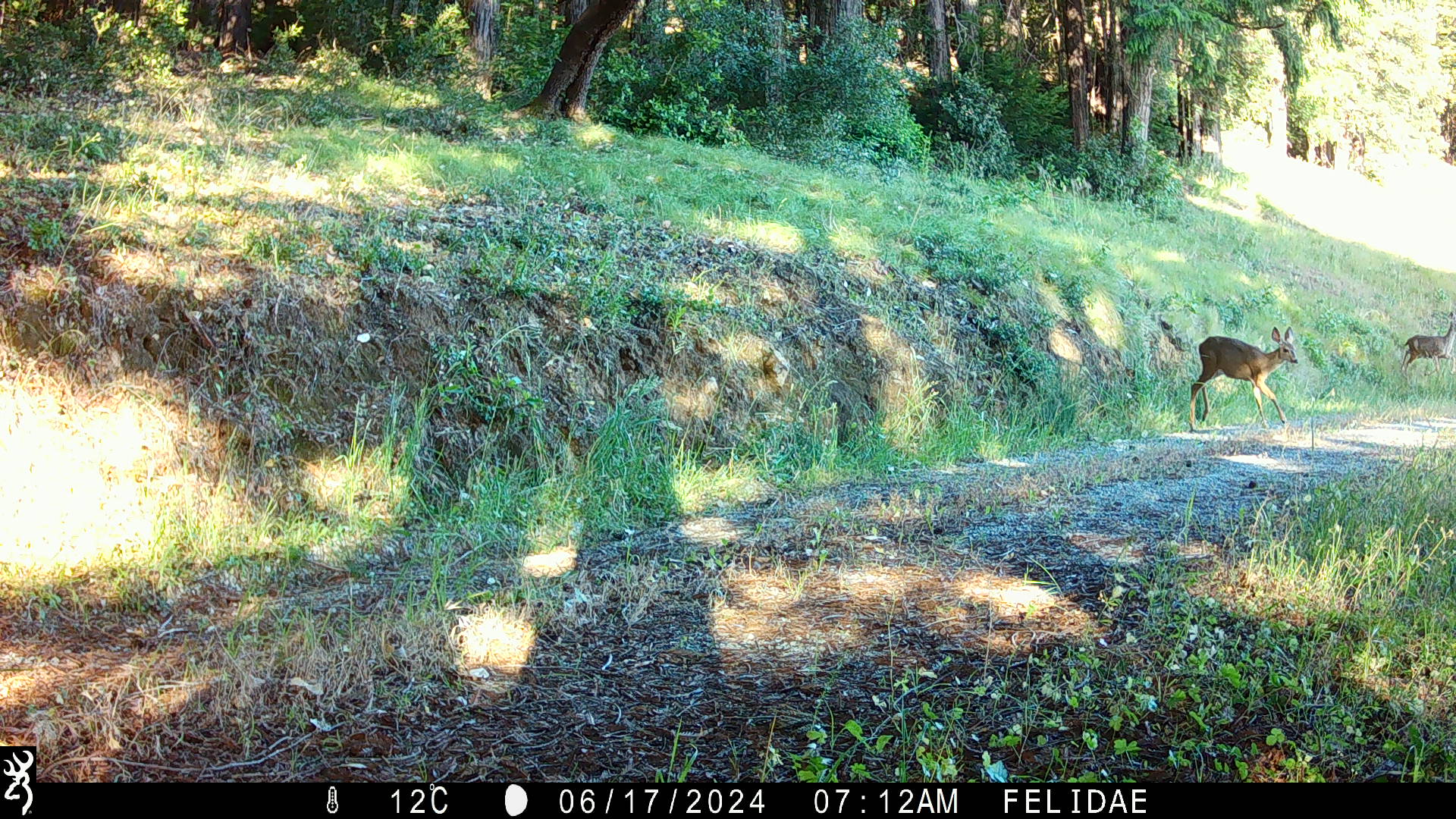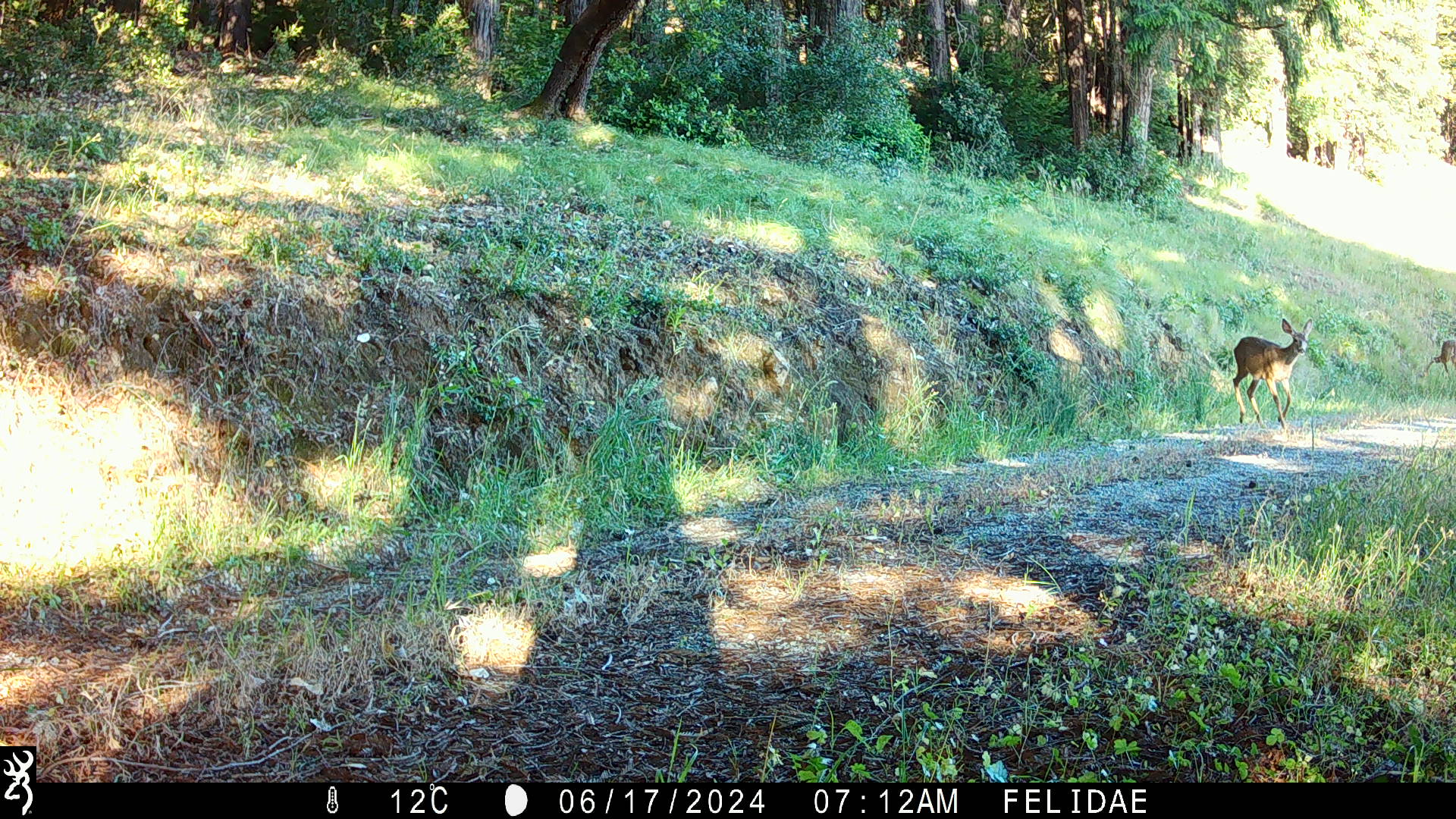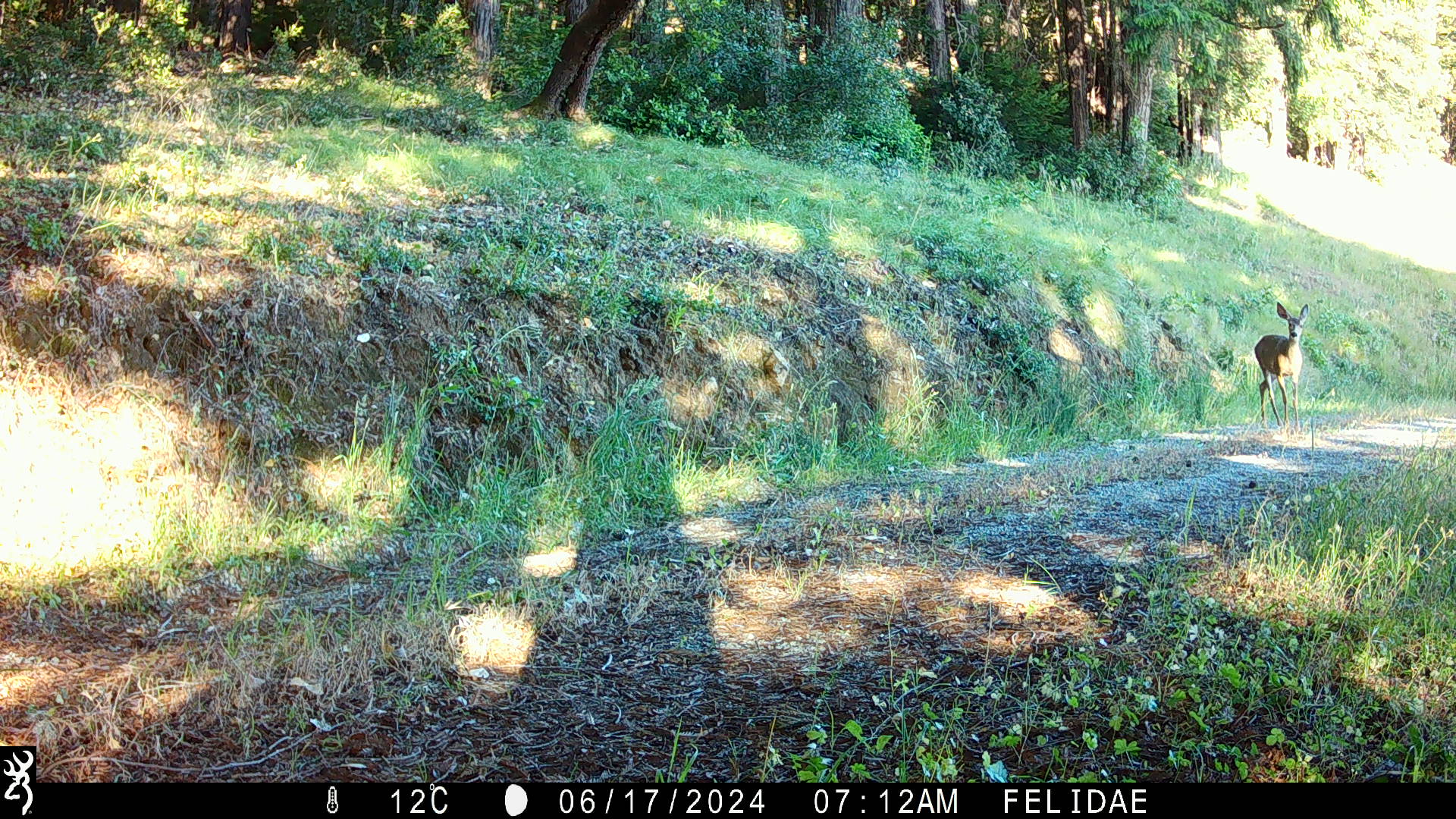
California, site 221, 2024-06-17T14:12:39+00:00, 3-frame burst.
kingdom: Animalia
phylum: Chordata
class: Mammalia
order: Artiodactyla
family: Cervidae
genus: Odocoileus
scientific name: Odocoileus hemionus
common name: mule deer